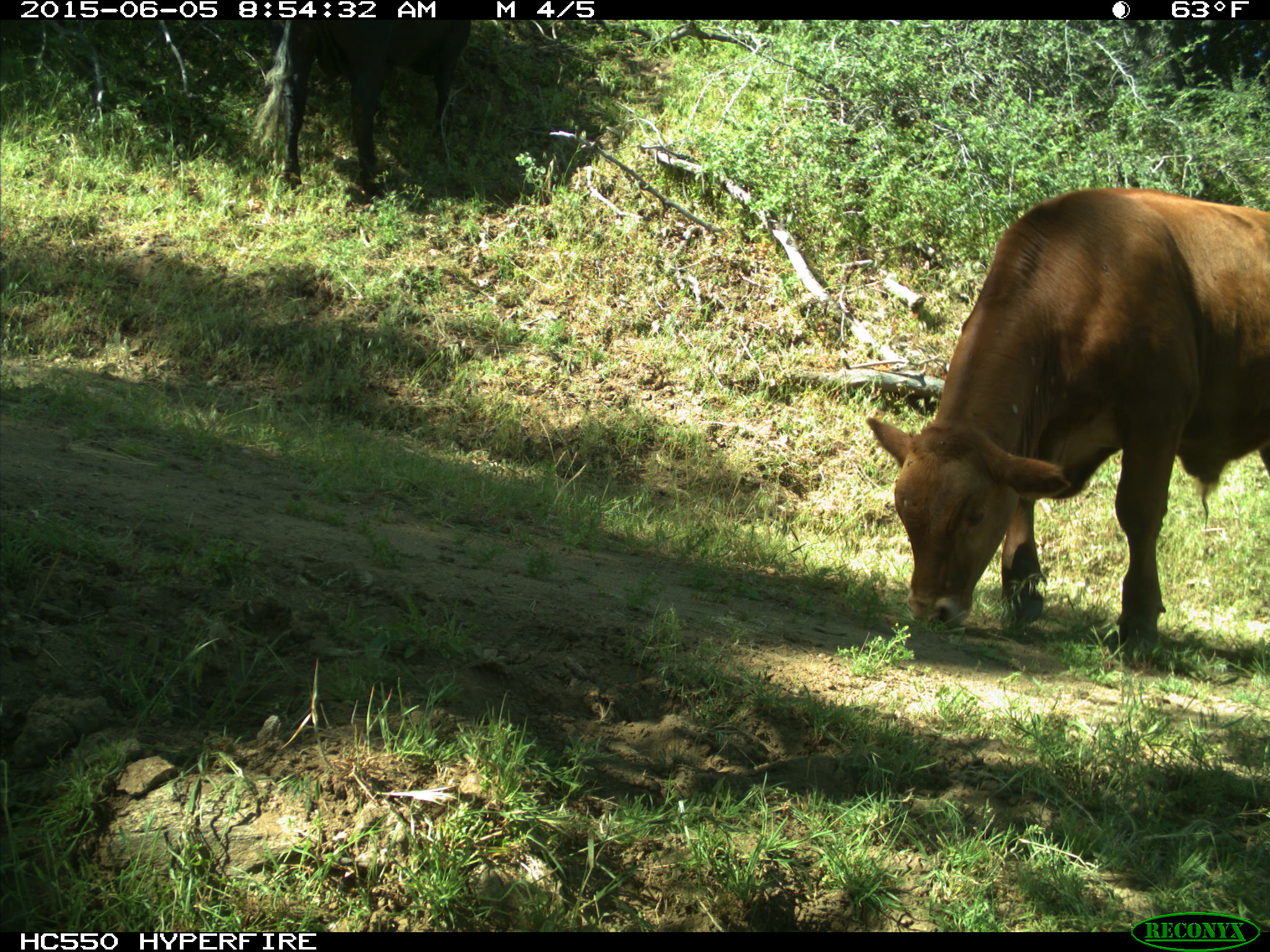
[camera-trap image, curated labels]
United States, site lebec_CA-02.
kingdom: Animalia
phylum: Chordata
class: Mammalia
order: Artiodactyla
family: Bovidae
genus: Bos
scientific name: Bos taurus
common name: domestic cow